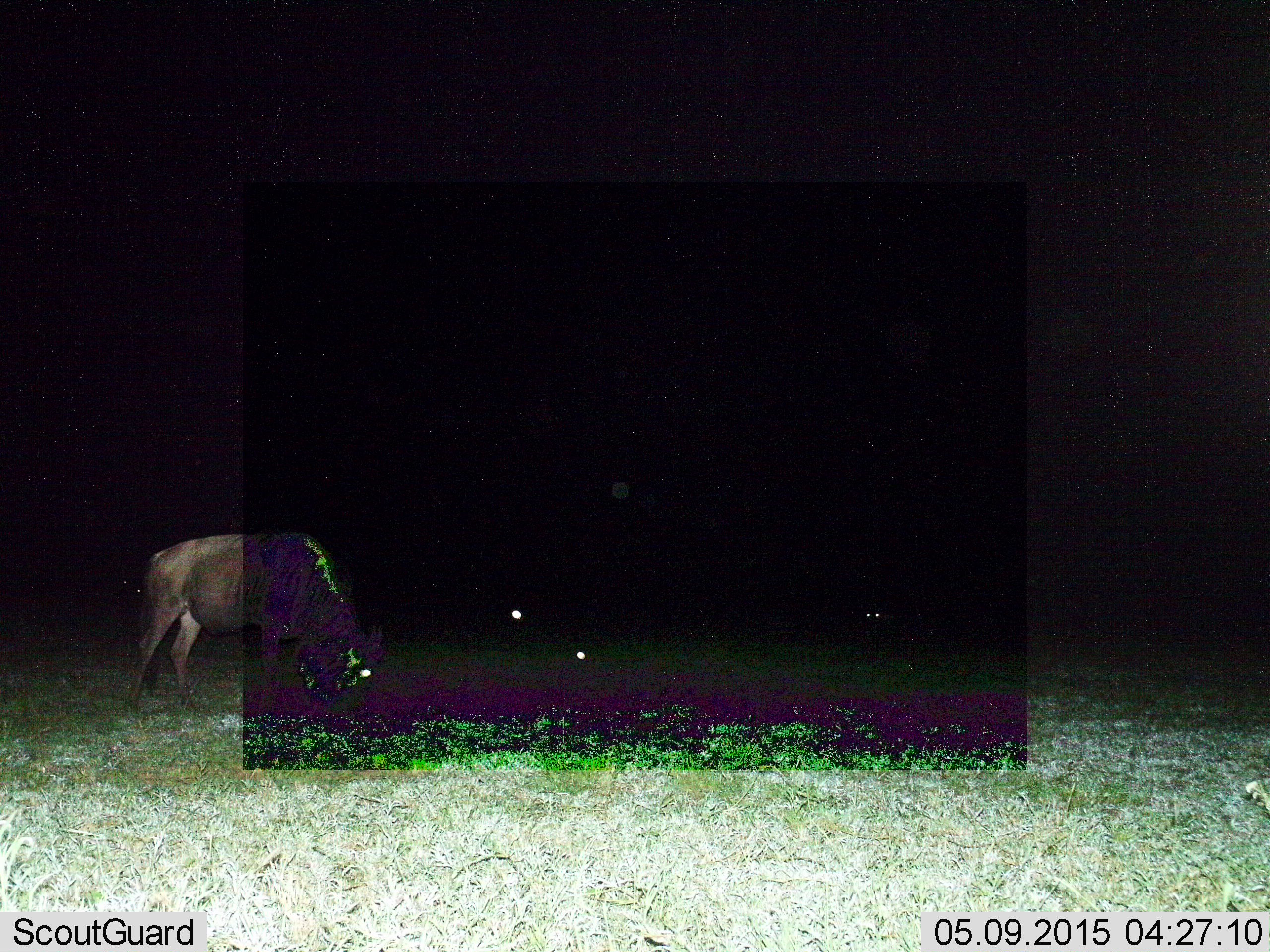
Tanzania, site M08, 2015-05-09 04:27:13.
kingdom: Animalia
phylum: Chordata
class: Mammalia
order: Artiodactyla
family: Bovidae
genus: Connochaetes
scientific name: Connochaetes taurinus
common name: blue wildebeest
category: wildebeest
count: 1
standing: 10%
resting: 10%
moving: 0%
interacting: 0%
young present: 0%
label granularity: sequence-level